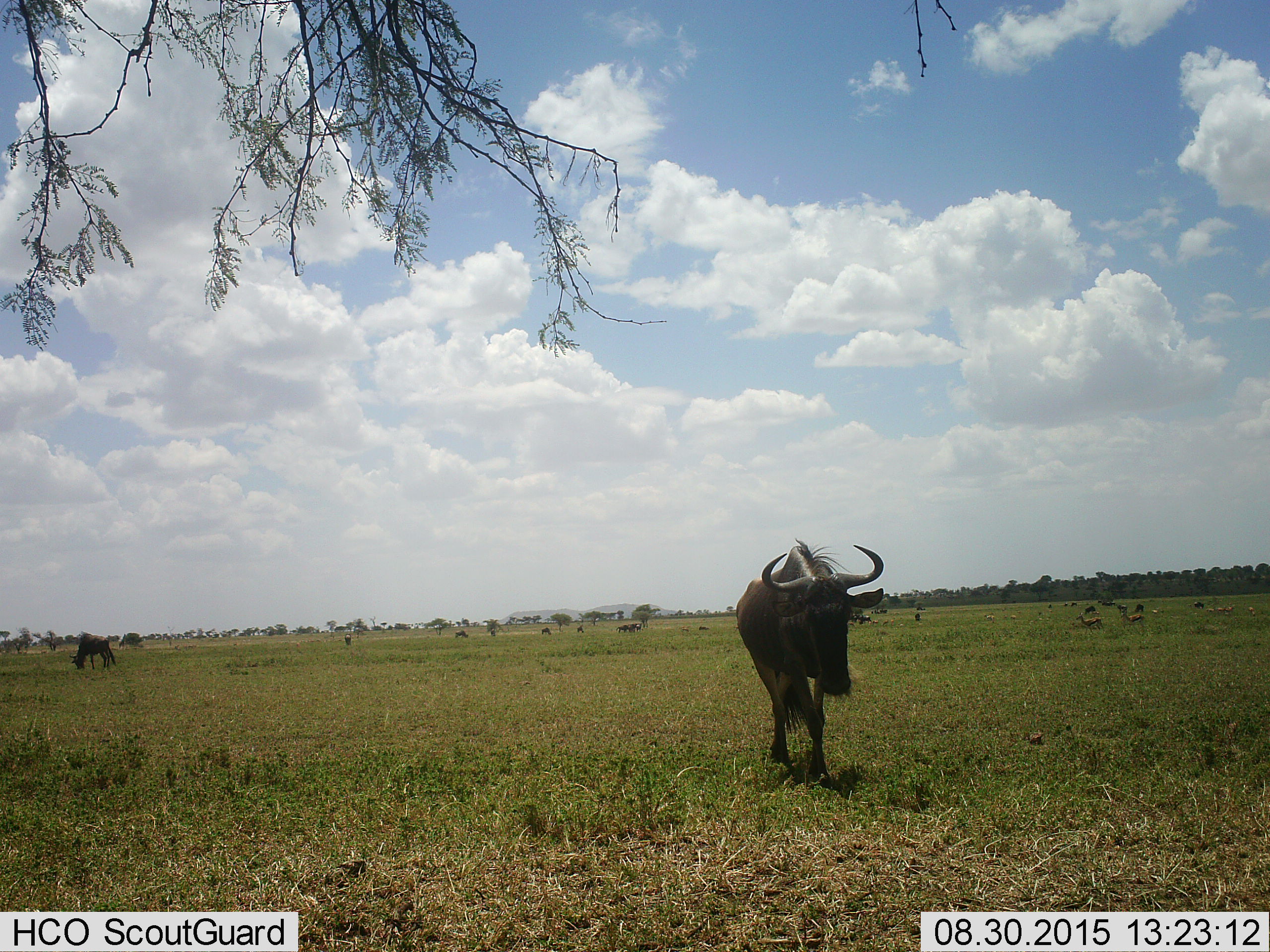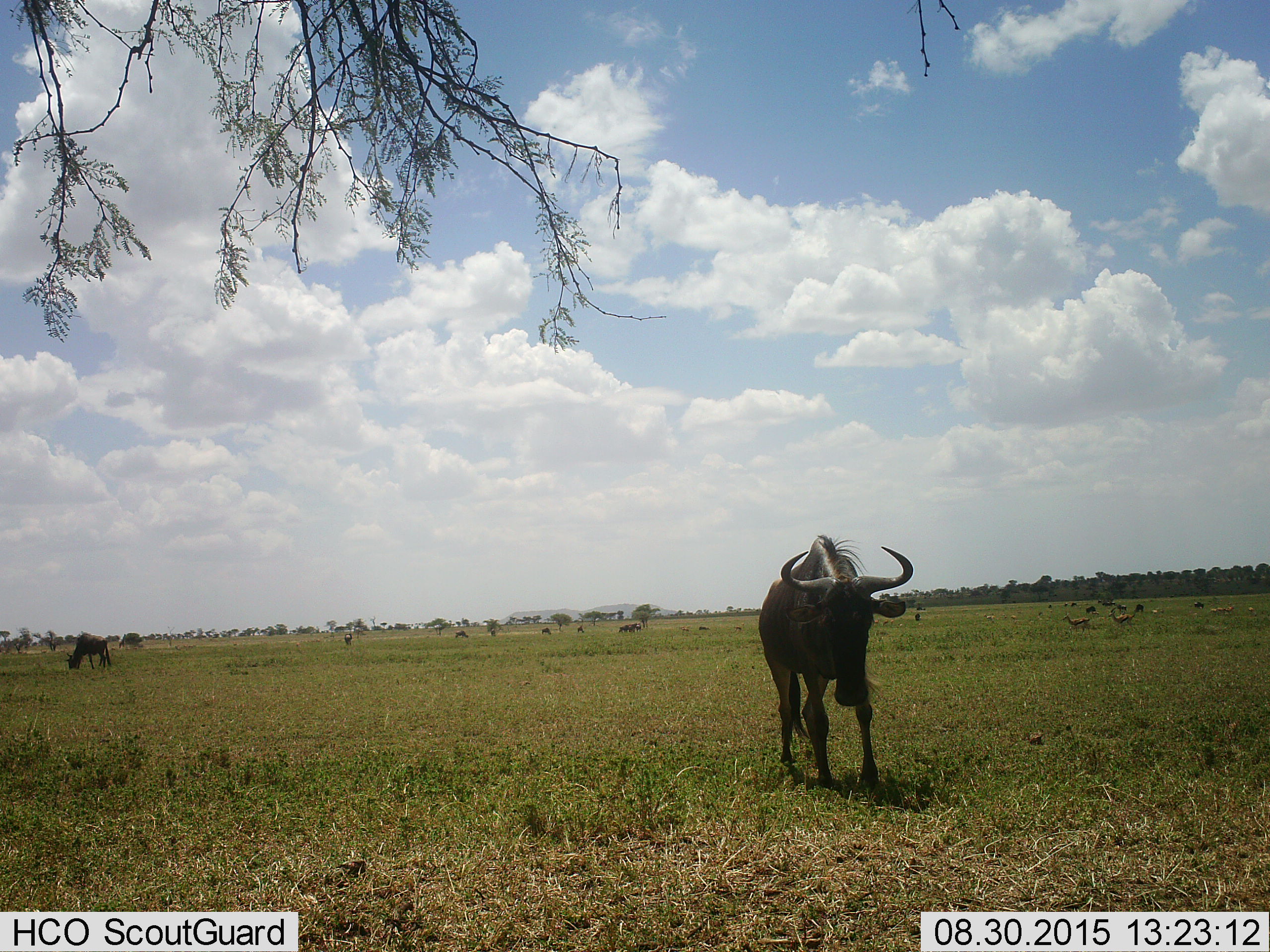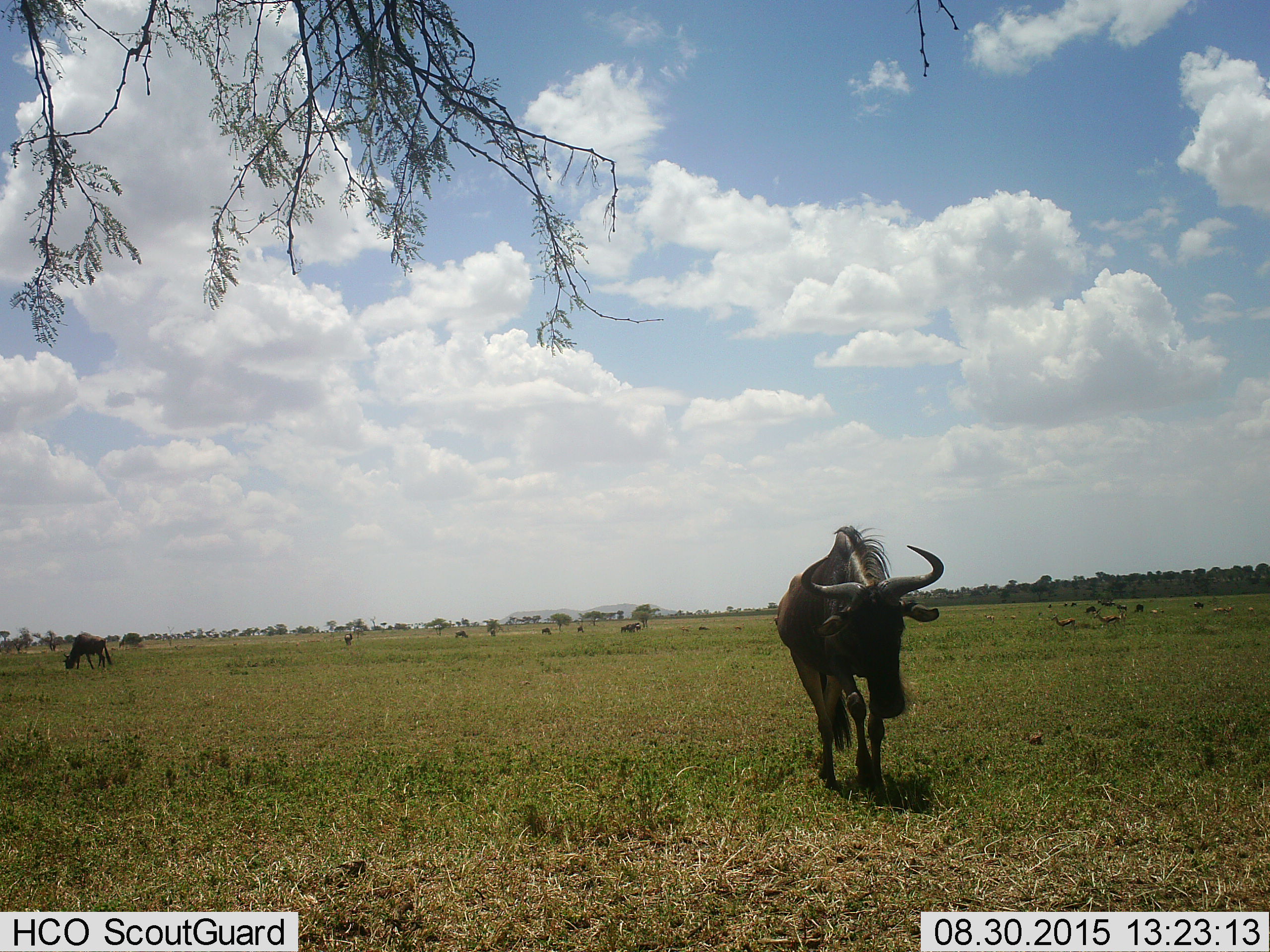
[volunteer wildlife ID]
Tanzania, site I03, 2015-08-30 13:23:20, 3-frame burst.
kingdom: Animalia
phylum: Chordata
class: Mammalia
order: Artiodactyla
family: Bovidae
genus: Eudorcas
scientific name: Eudorcas thomsonii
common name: thomson's gazelle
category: gazellethomsons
Gazellethomsons (thomson's gazelle) (Eudorcas thomsonii), count 5. Behavior (volunteer vote fractions): standing 20%, resting 0%, moving 80%, interacting 0%. Young present (vote fraction): 0%. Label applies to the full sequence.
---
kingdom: Animalia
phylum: Chordata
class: Mammalia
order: Artiodactyla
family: Bovidae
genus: Connochaetes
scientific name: Connochaetes taurinus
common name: blue wildebeest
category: wildebeest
Wildebeest (blue wildebeest) (Connochaetes taurinus), count 11-50. Behavior (volunteer vote fractions): standing 50%, resting 10%, moving 60%, interacting 0%. Young present (vote fraction): 10%. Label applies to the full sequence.